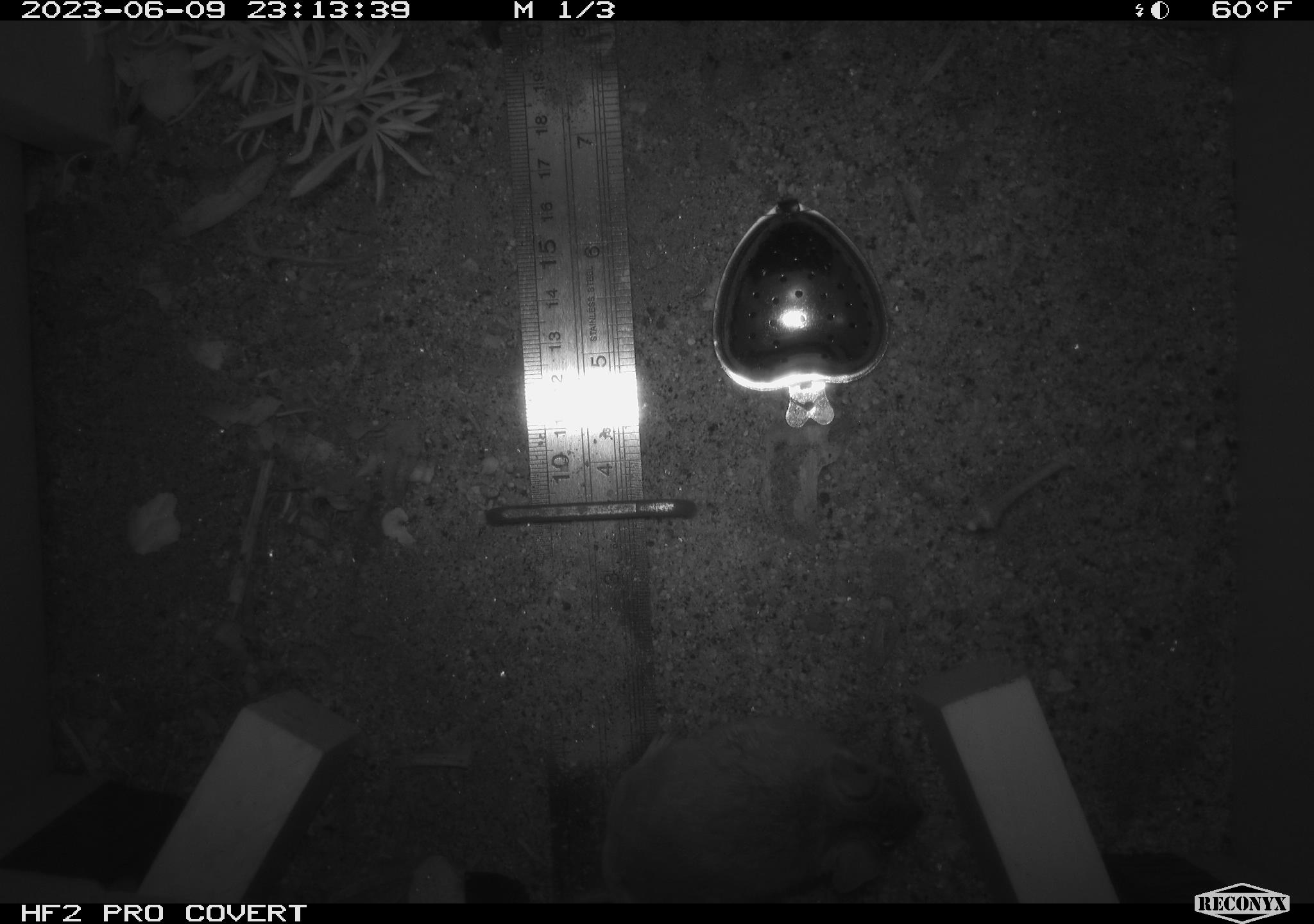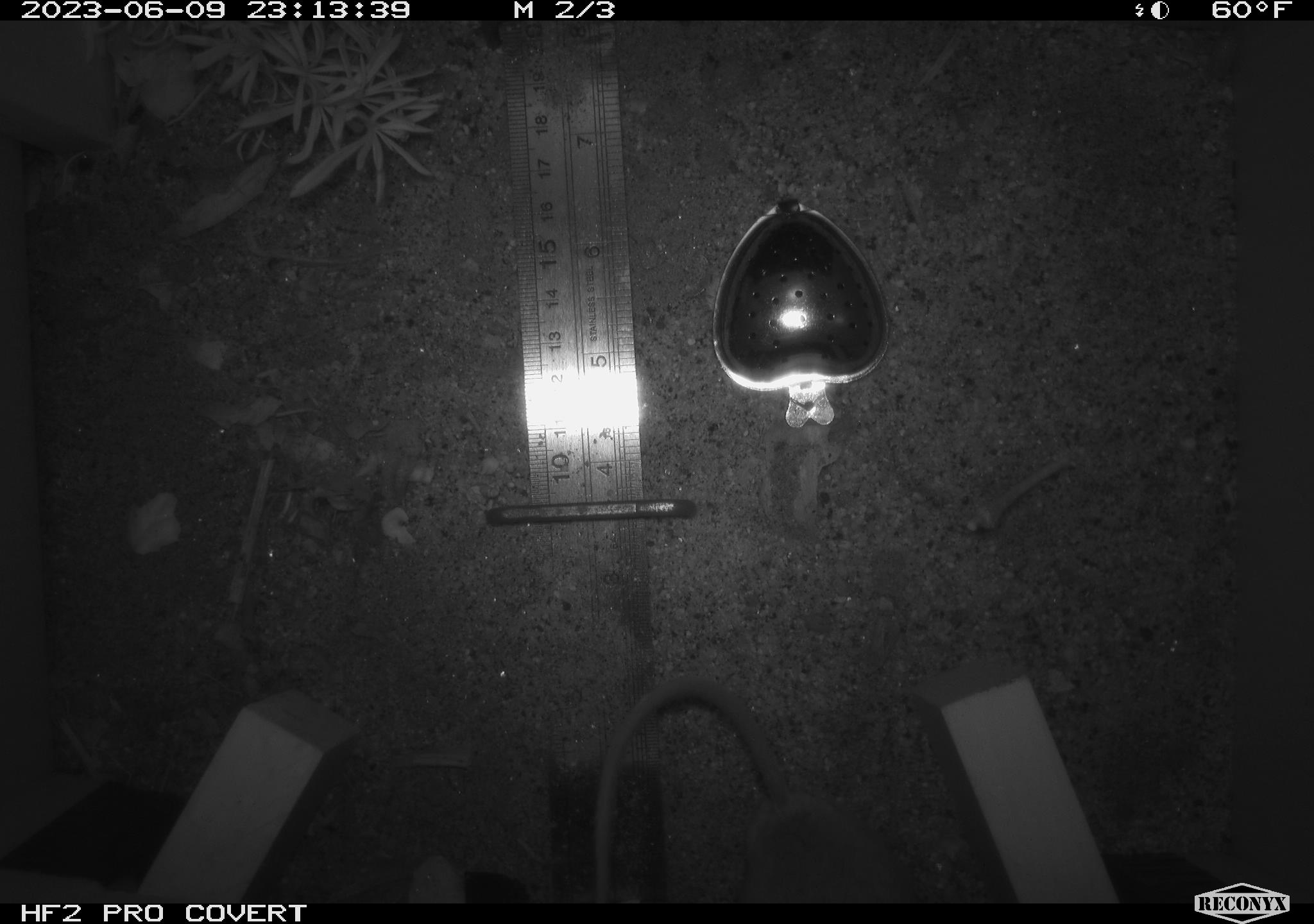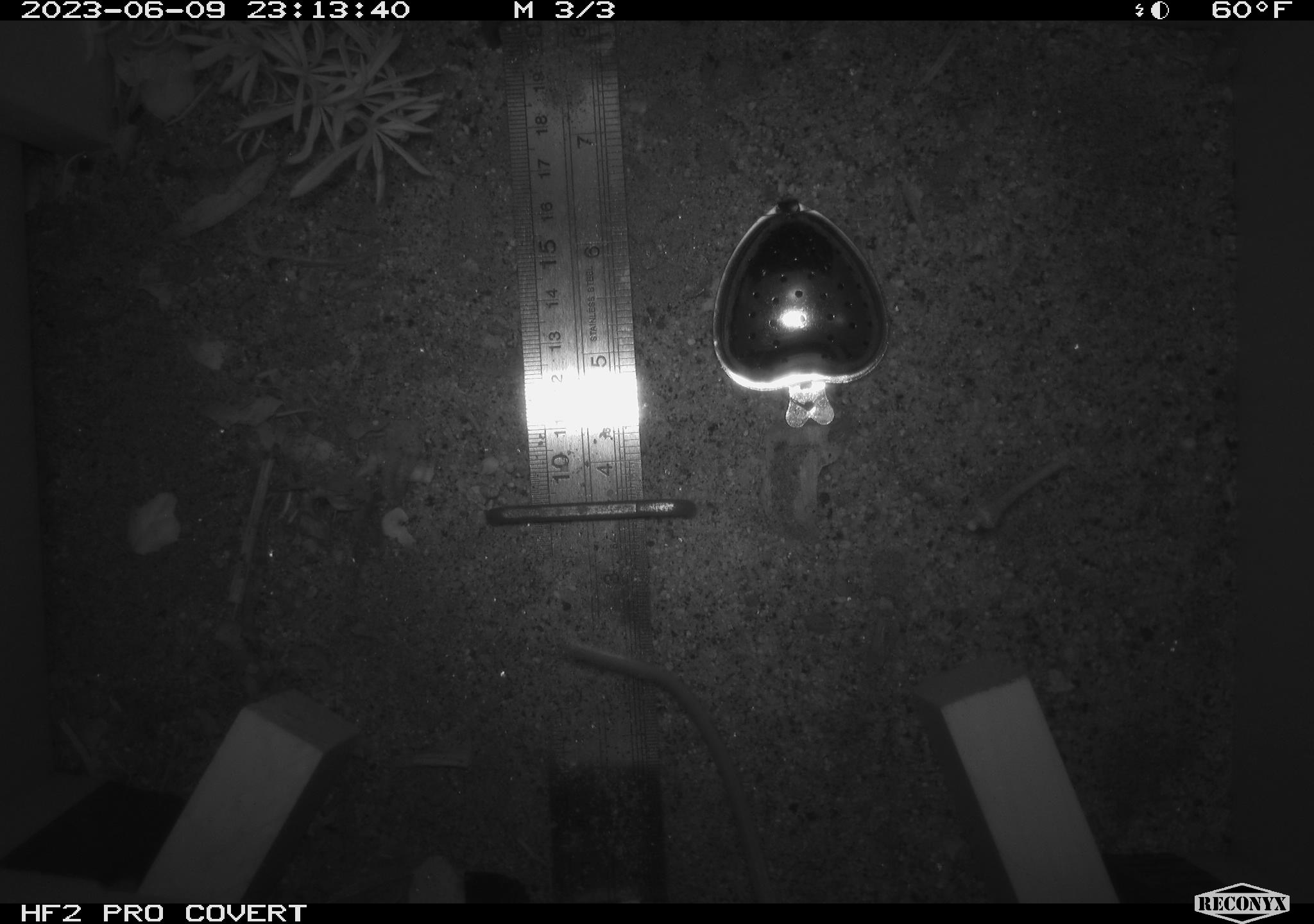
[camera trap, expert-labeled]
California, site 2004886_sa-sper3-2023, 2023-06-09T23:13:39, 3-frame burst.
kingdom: Animalia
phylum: Chordata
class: Mammalia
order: Rodentia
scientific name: Rodentia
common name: mouse species